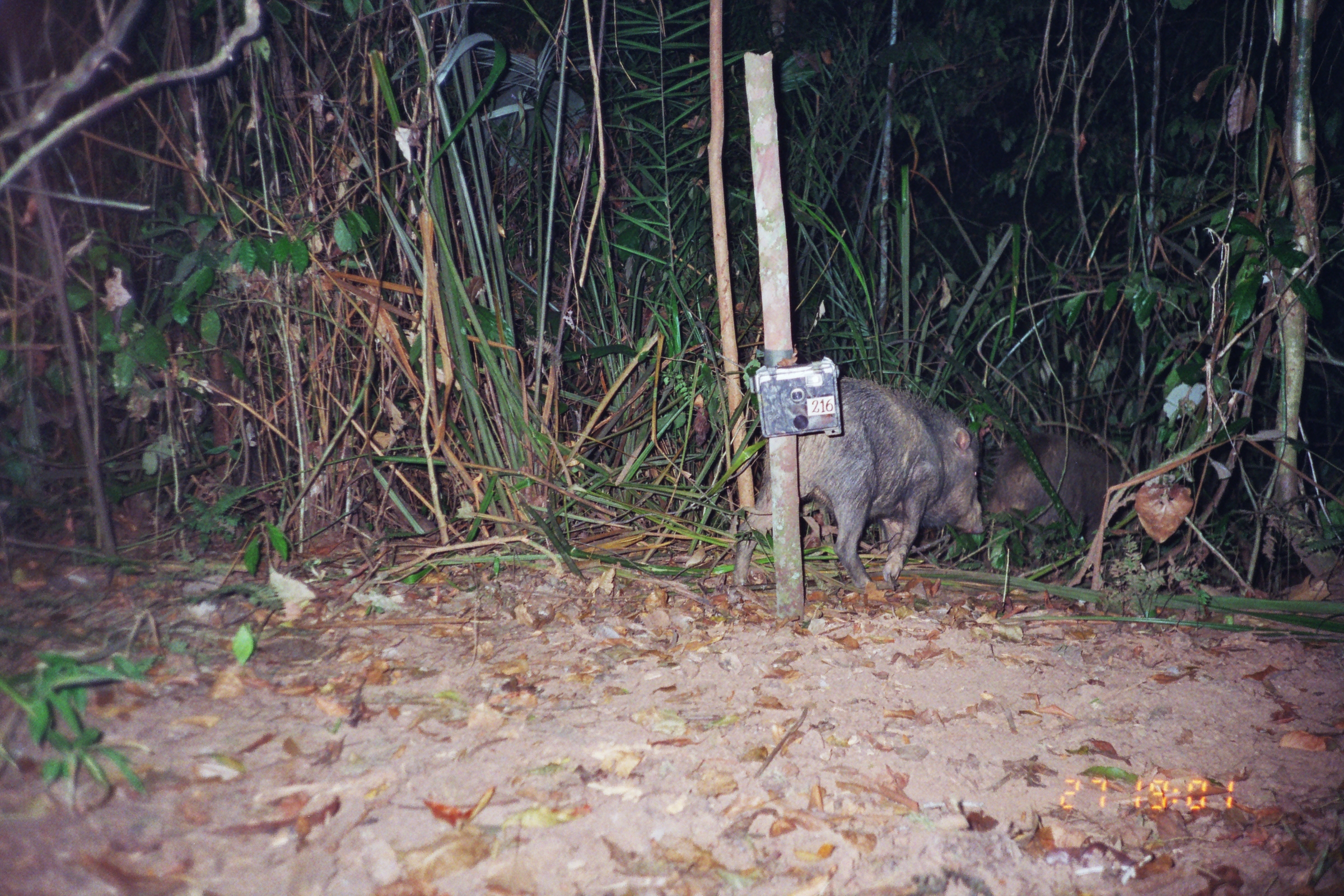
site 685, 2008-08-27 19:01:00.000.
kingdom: Animalia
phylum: Chordata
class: Mammalia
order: Artiodactyla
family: Tayassuidae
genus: Tayassu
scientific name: Tayassu pecari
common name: white-lipped peccary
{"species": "Tayassu pecari (white-lipped peccary)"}